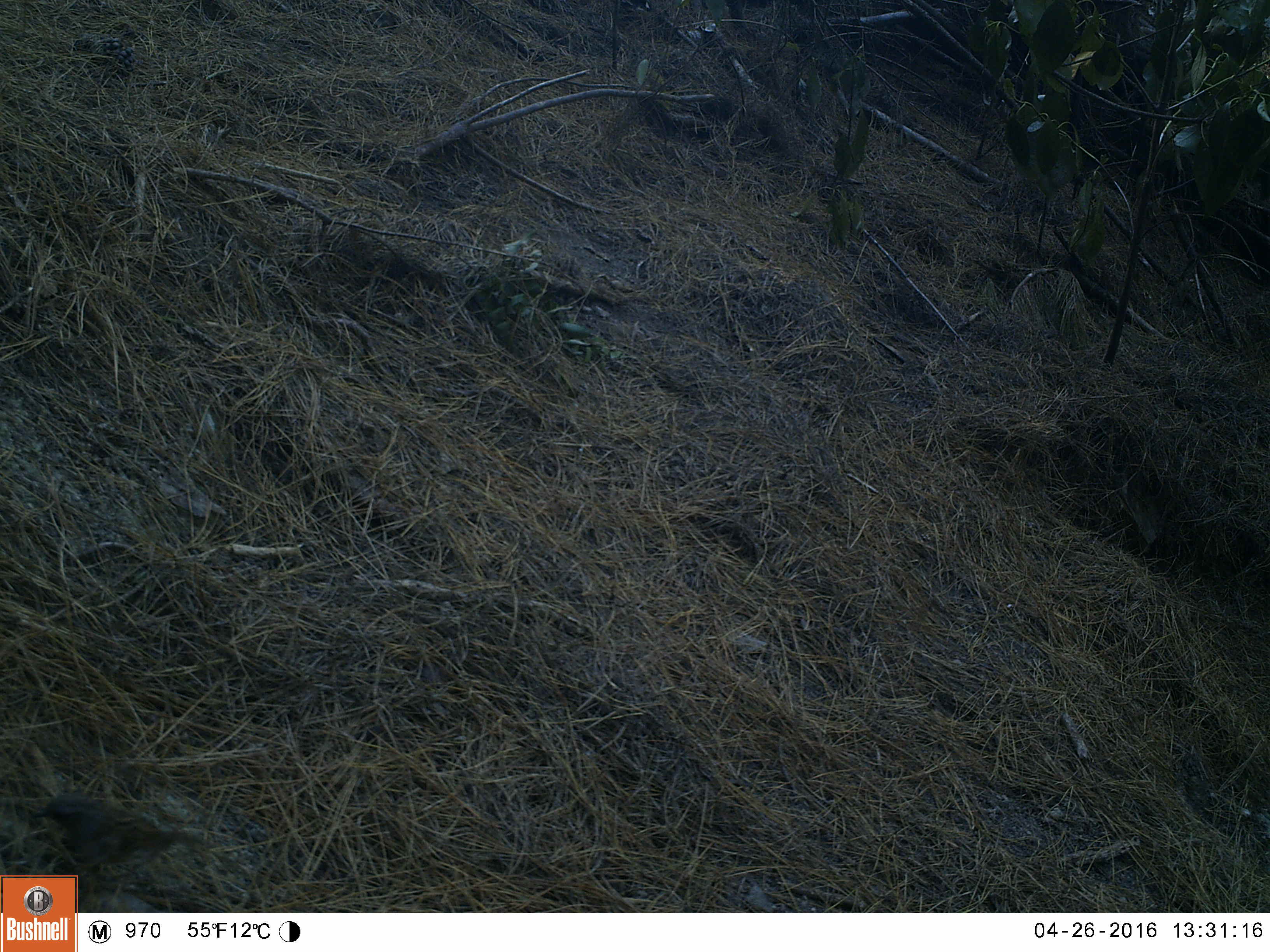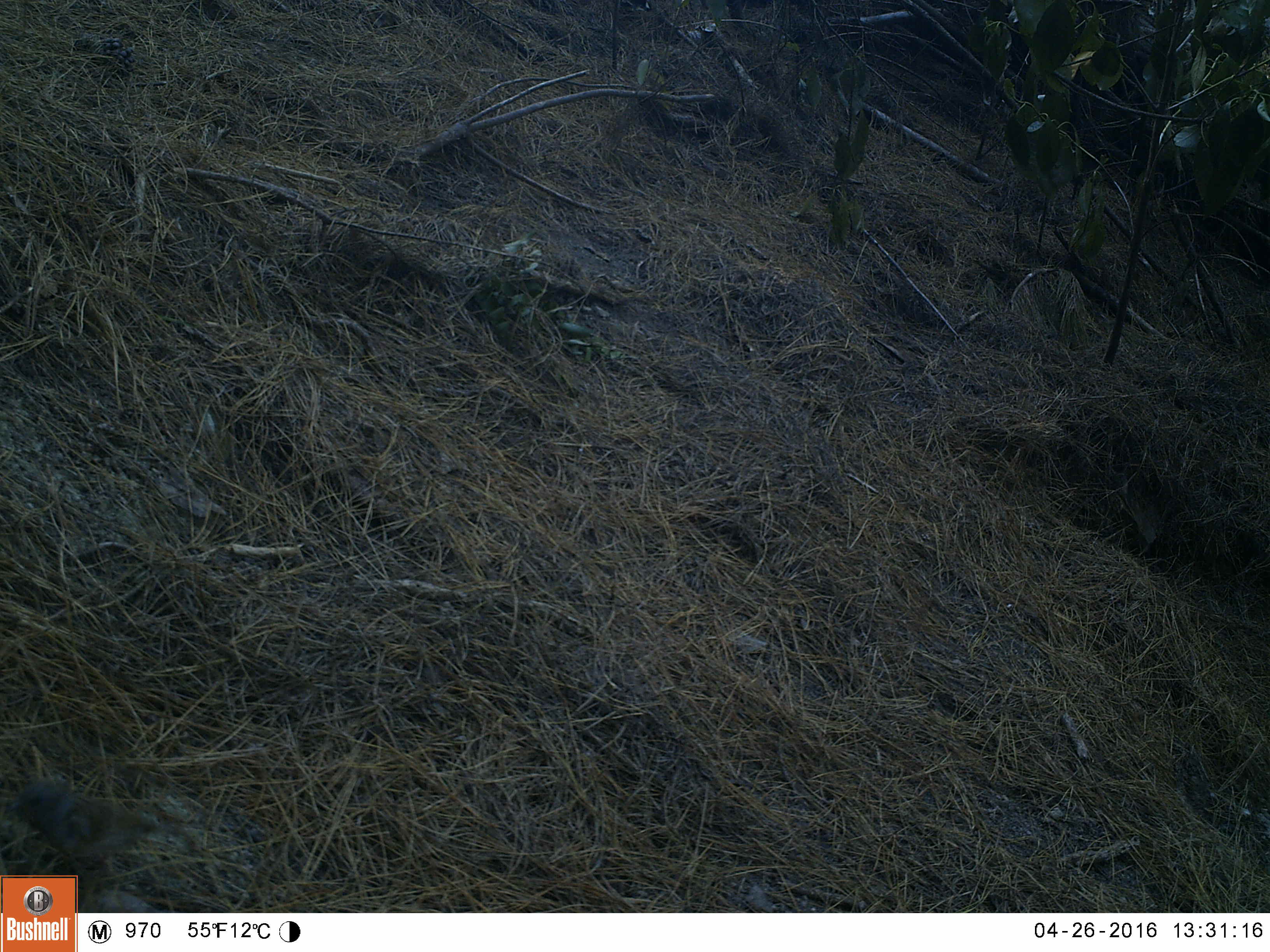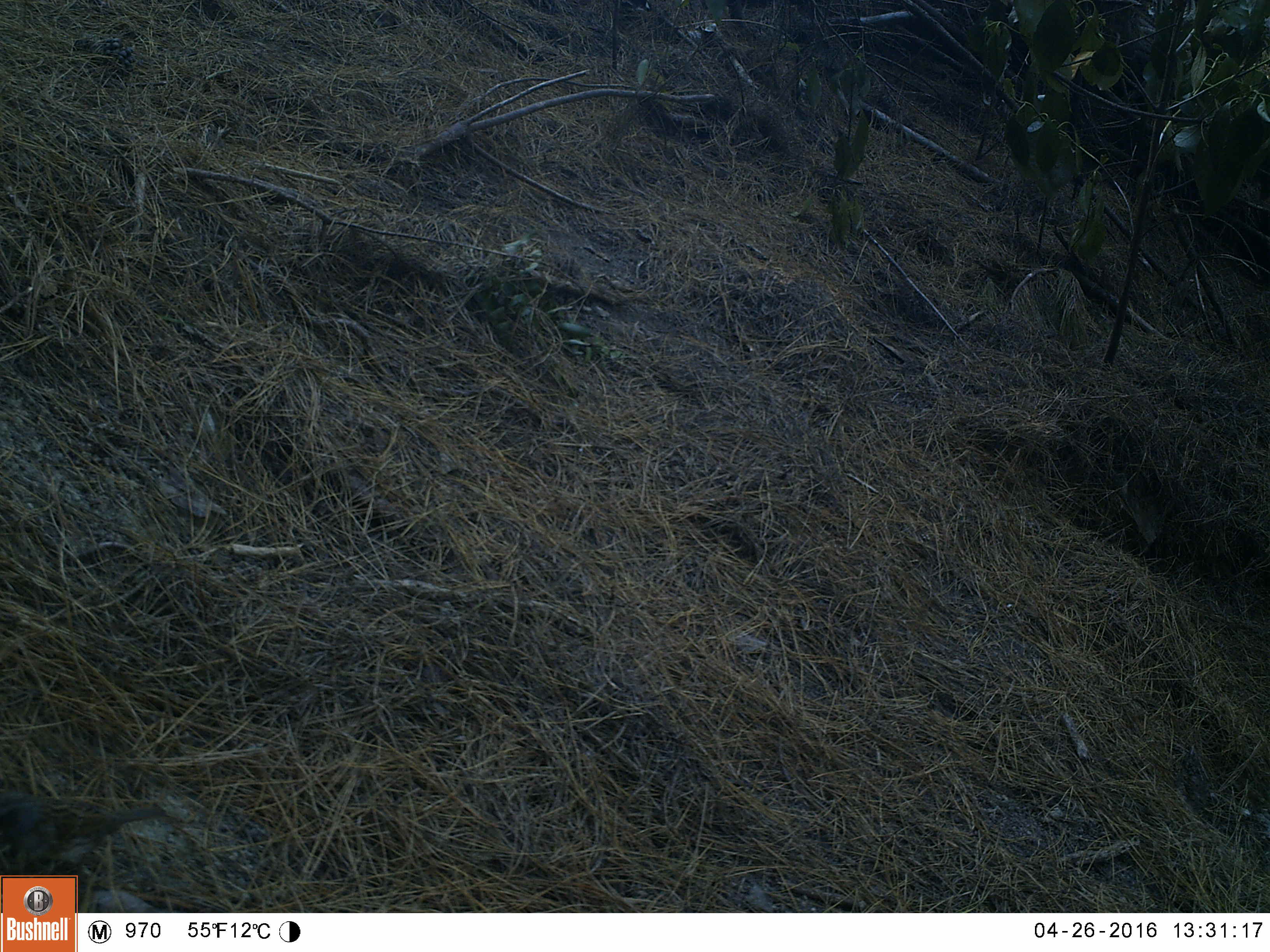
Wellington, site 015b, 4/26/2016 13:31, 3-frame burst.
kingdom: Animalia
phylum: Chordata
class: Aves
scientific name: Aves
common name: bird